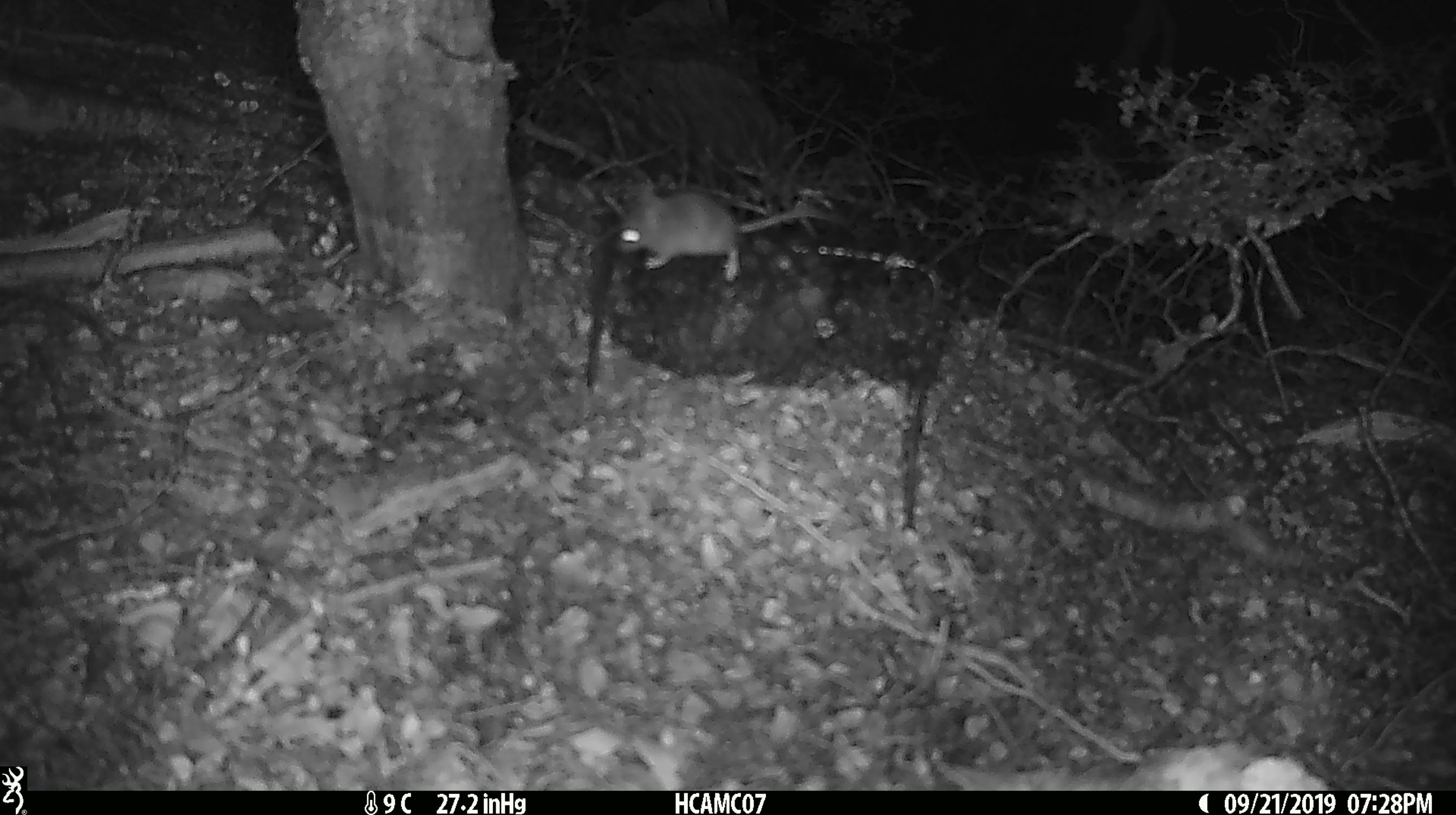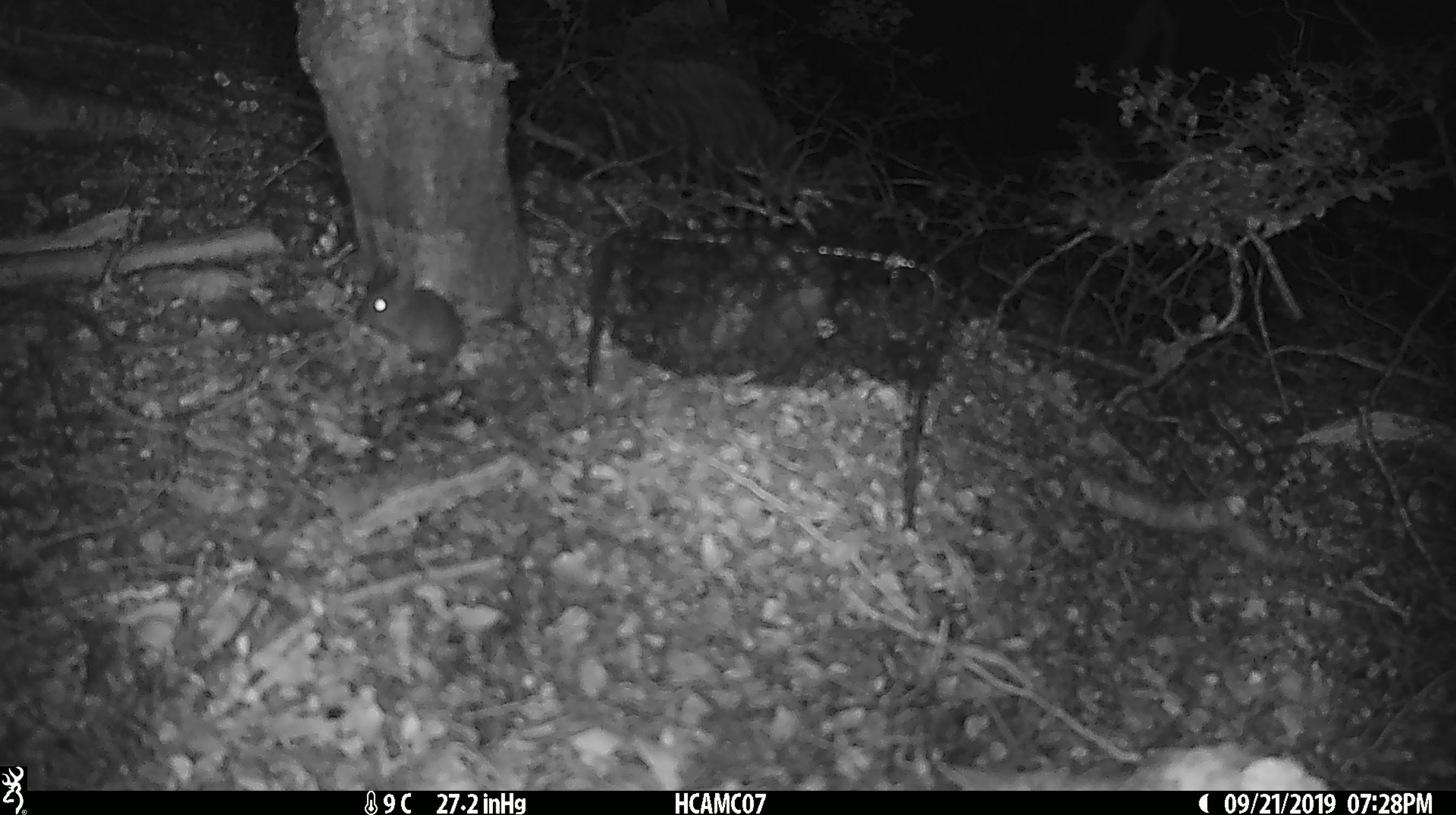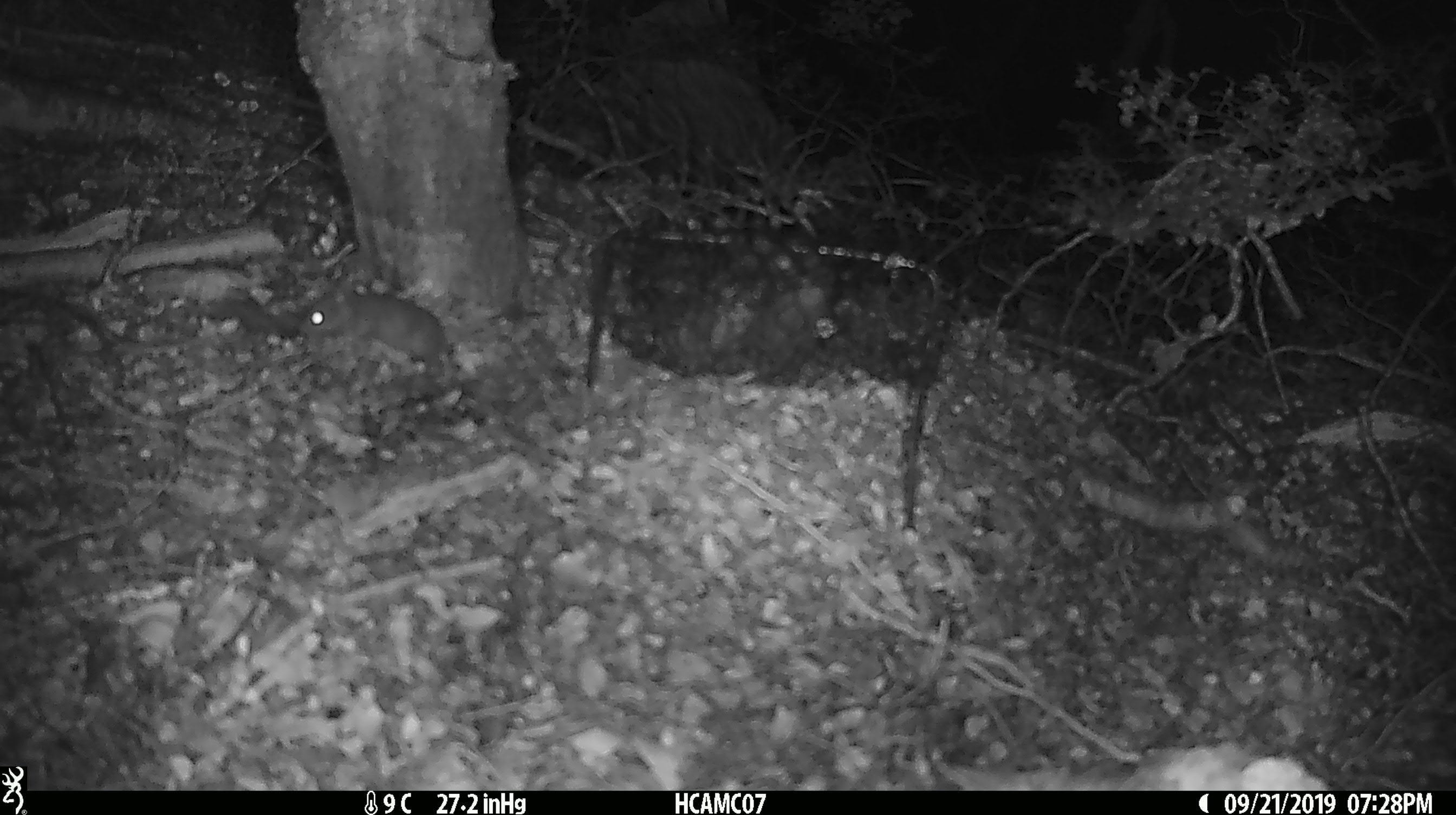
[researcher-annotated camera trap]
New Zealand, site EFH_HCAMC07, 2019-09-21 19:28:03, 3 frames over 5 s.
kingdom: Animalia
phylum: Chordata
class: Mammalia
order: Rodentia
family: Muridae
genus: Mus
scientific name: Mus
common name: mouse